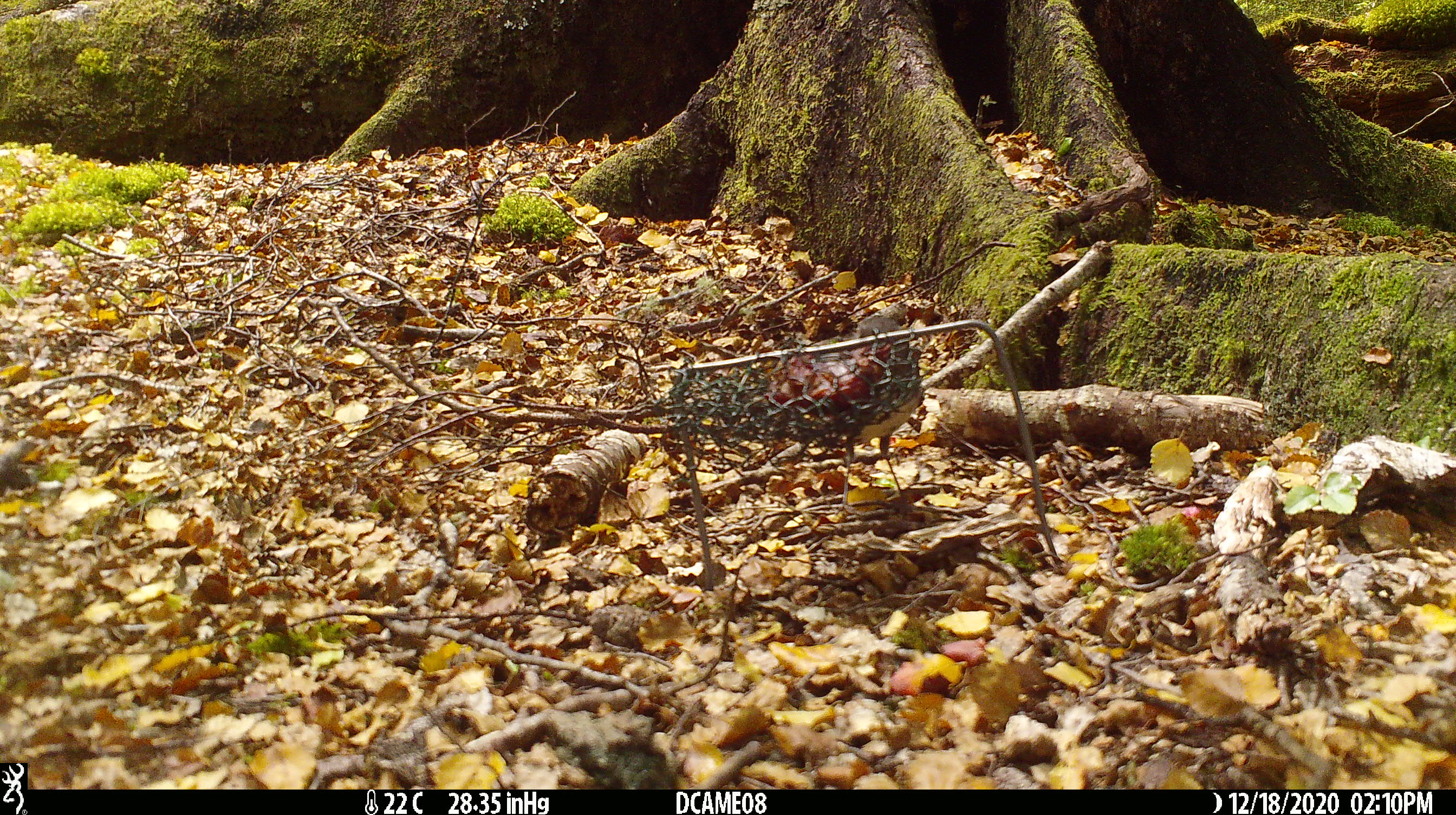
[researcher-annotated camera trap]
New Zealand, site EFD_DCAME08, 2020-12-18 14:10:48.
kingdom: Animalia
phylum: Chordata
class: Aves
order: Passeriformes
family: Petroicidae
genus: Petroica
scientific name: Petroica australis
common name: new zealand robin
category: robin